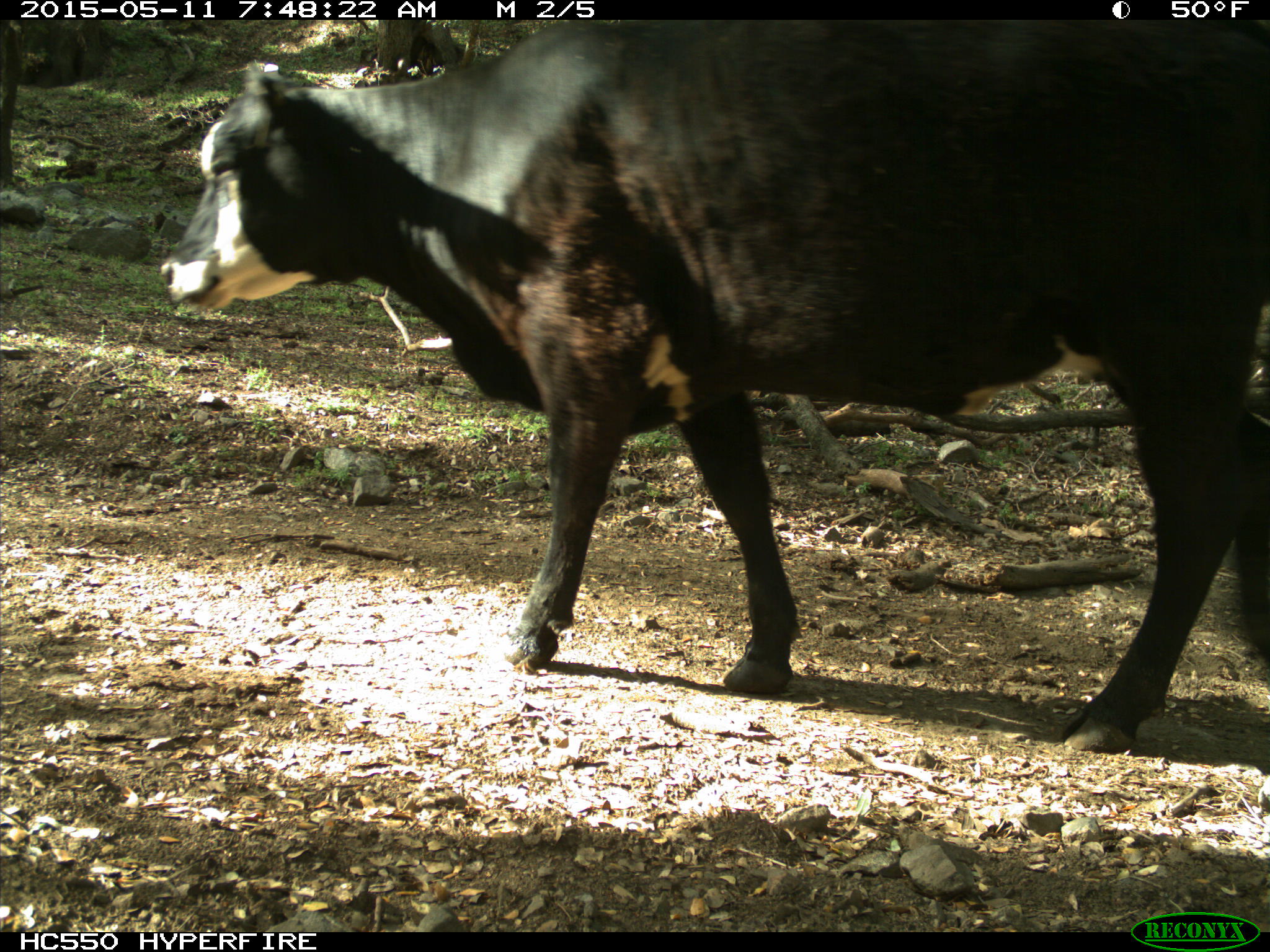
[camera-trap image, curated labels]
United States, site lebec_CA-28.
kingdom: Animalia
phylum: Chordata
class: Mammalia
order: Artiodactyla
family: Bovidae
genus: Bos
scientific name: Bos taurus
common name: domestic cow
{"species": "Bos taurus (domestic cow)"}